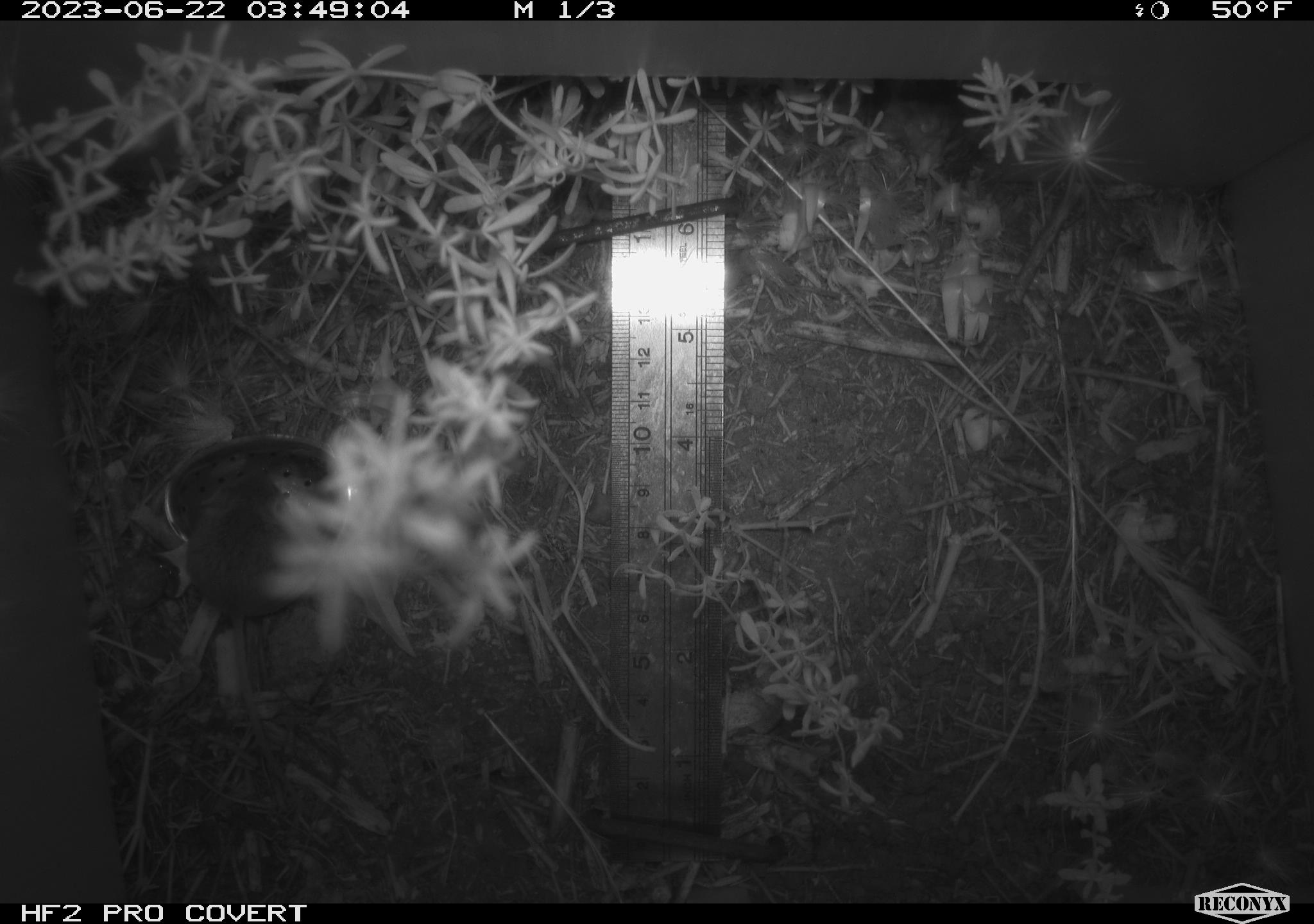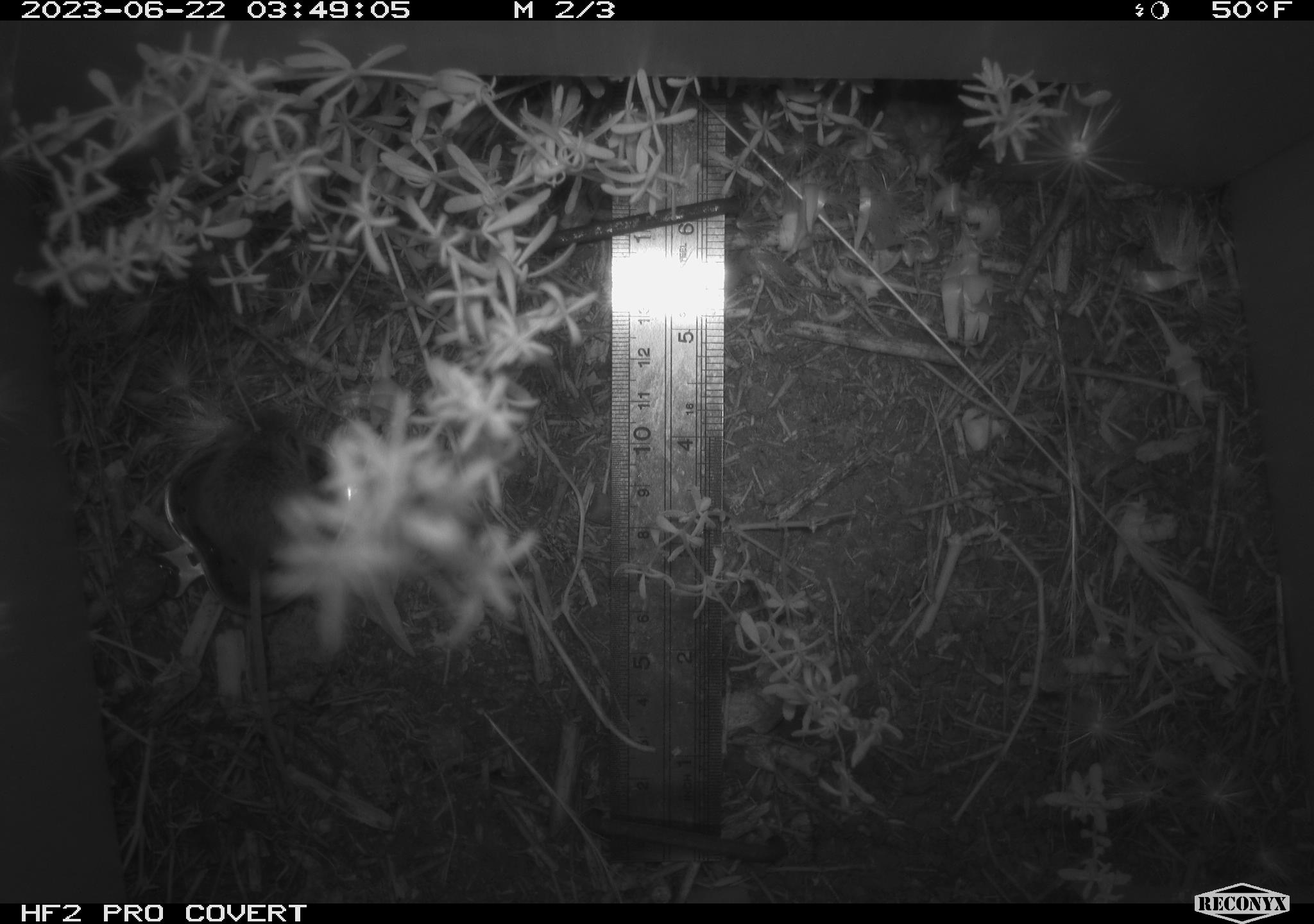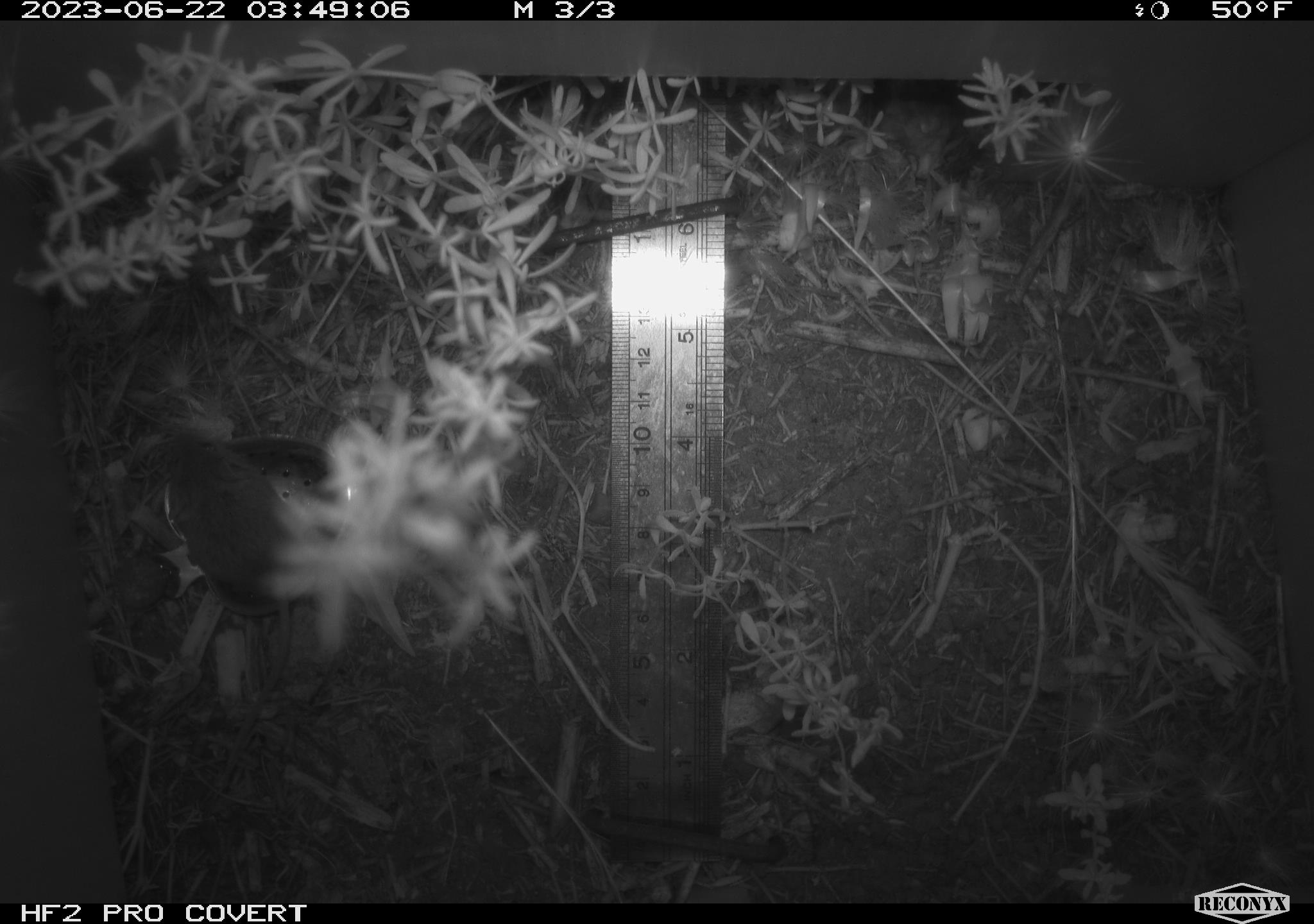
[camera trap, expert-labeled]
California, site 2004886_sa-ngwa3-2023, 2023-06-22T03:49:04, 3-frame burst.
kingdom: Animalia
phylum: Chordata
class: Mammalia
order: Rodentia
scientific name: Rodentia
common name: mouse species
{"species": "mouse species (Rodentia)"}